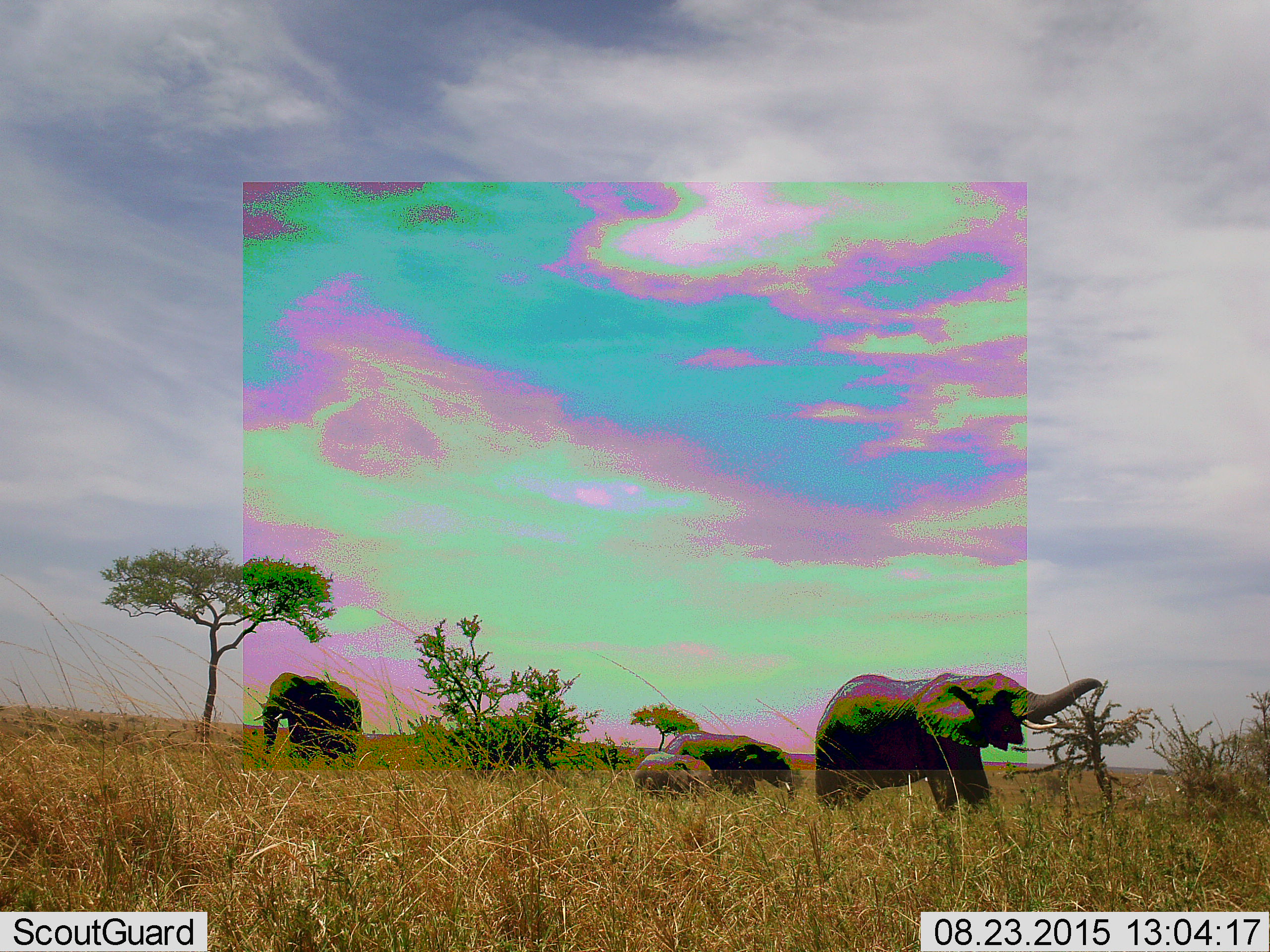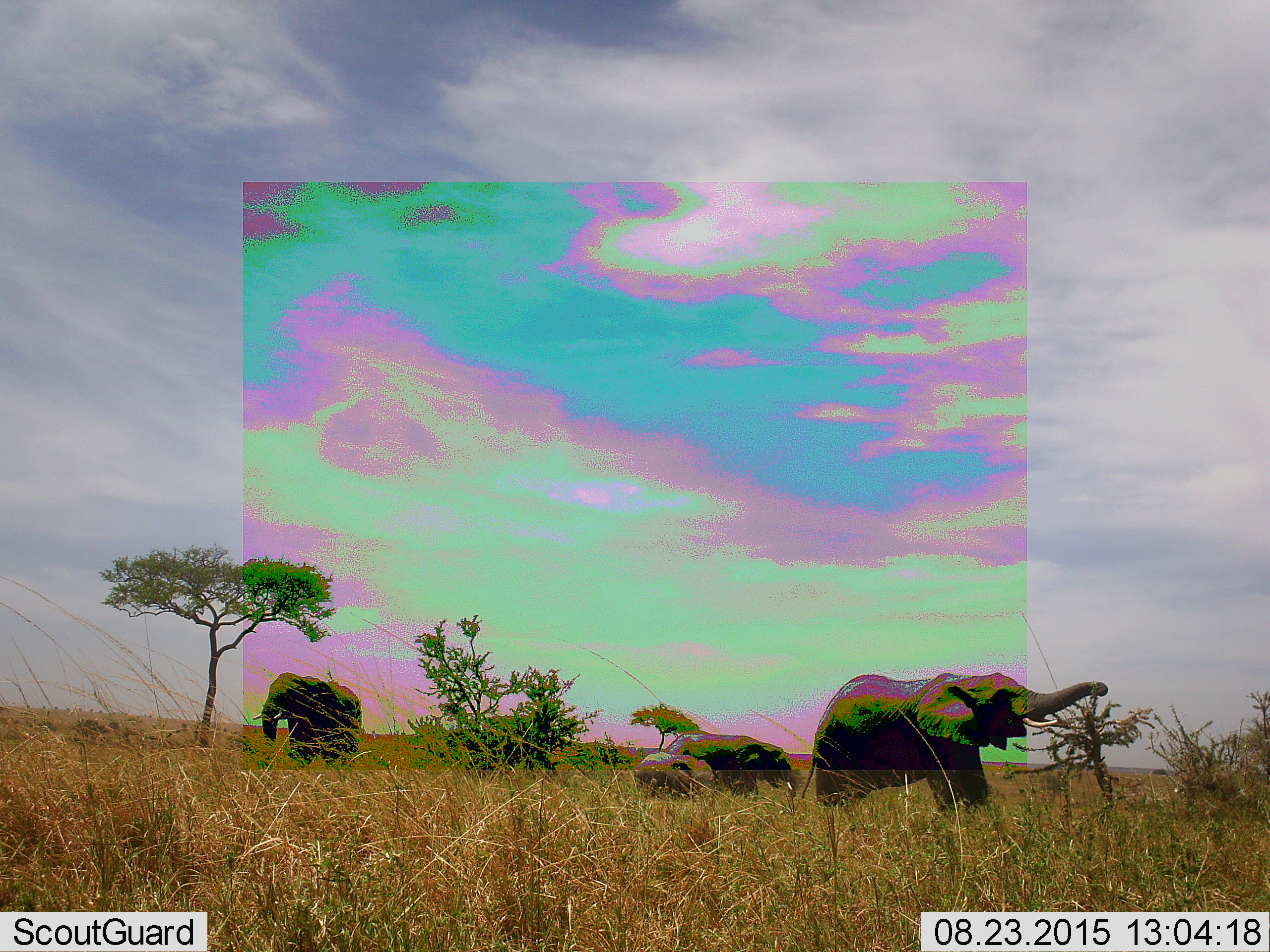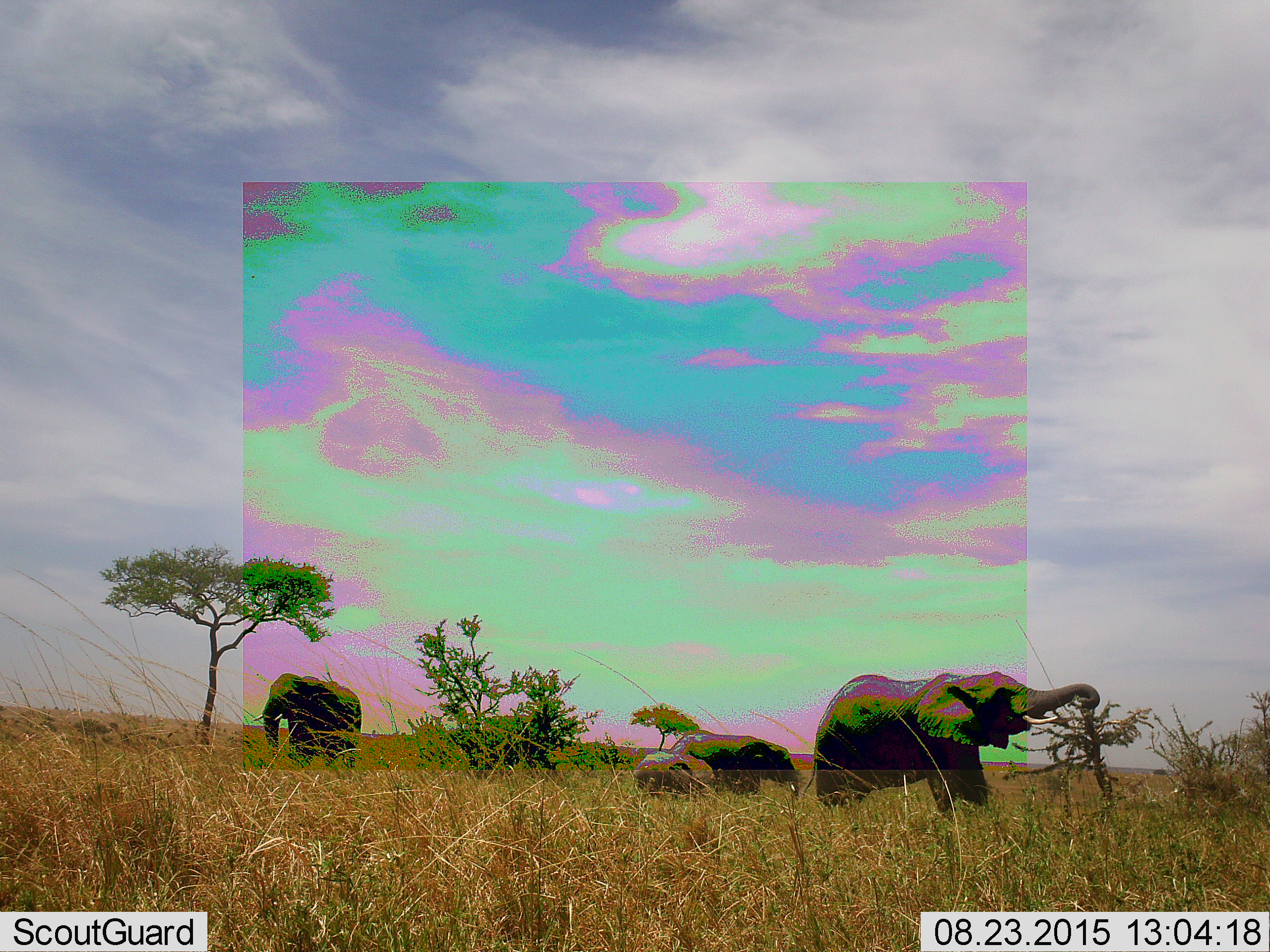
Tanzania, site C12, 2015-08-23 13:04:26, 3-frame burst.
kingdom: Animalia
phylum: Chordata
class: Mammalia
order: Proboscidea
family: Elephantidae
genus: Loxodonta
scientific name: Loxodonta africana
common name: african bush elephant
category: elephant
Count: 4.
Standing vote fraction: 61%.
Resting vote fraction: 0%.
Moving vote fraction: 6%.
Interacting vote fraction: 6%.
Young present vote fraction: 78%.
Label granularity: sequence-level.